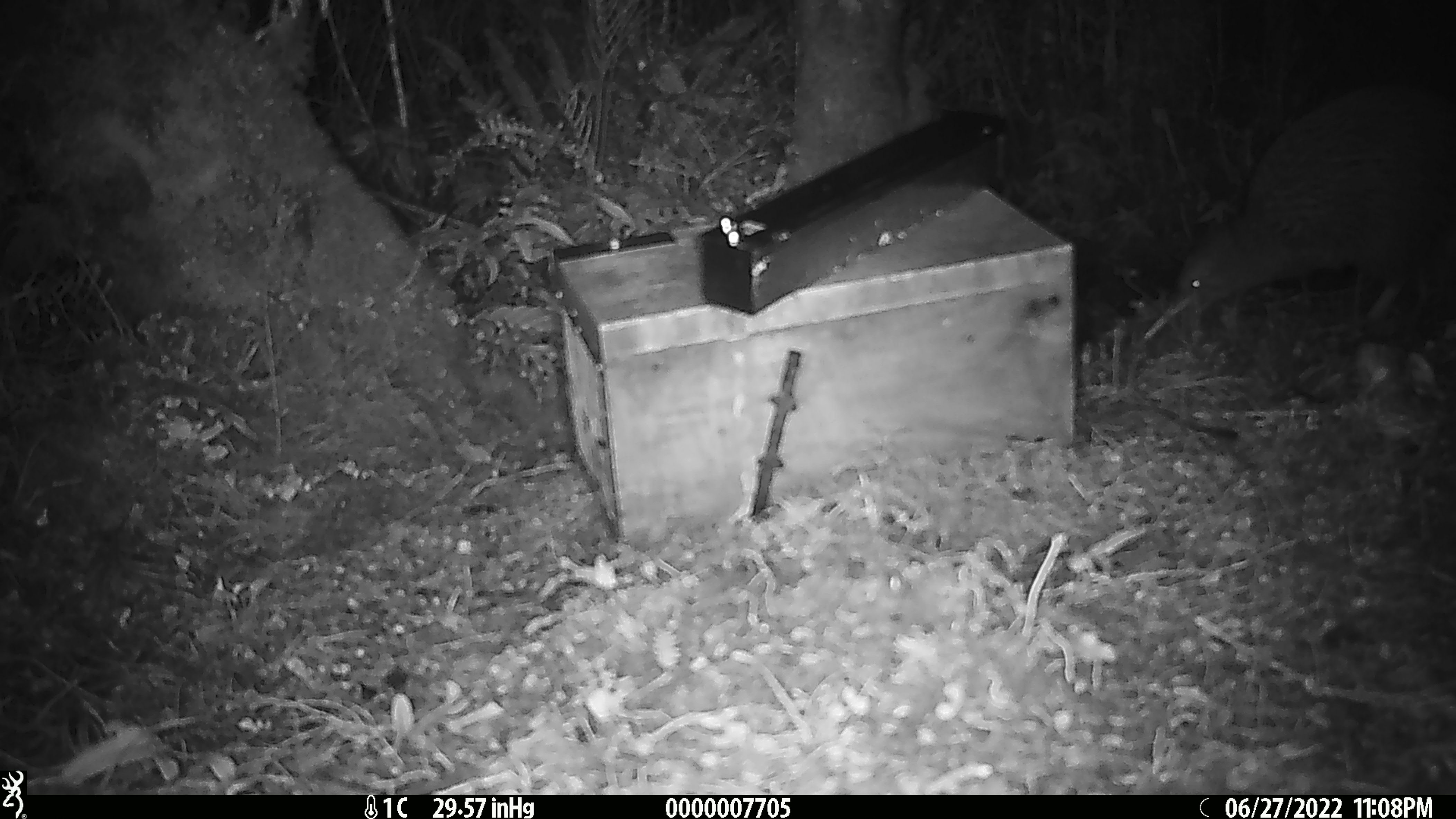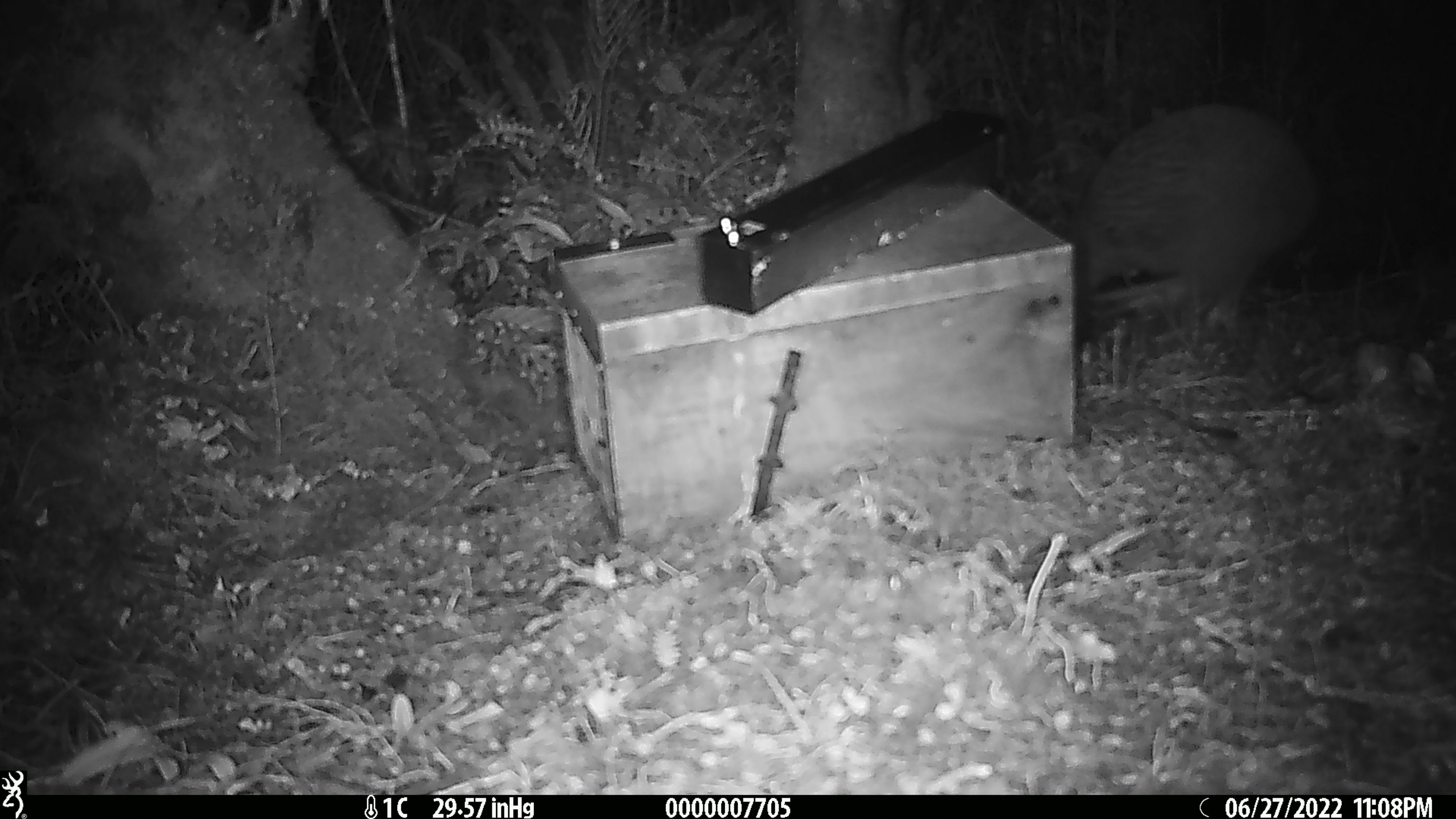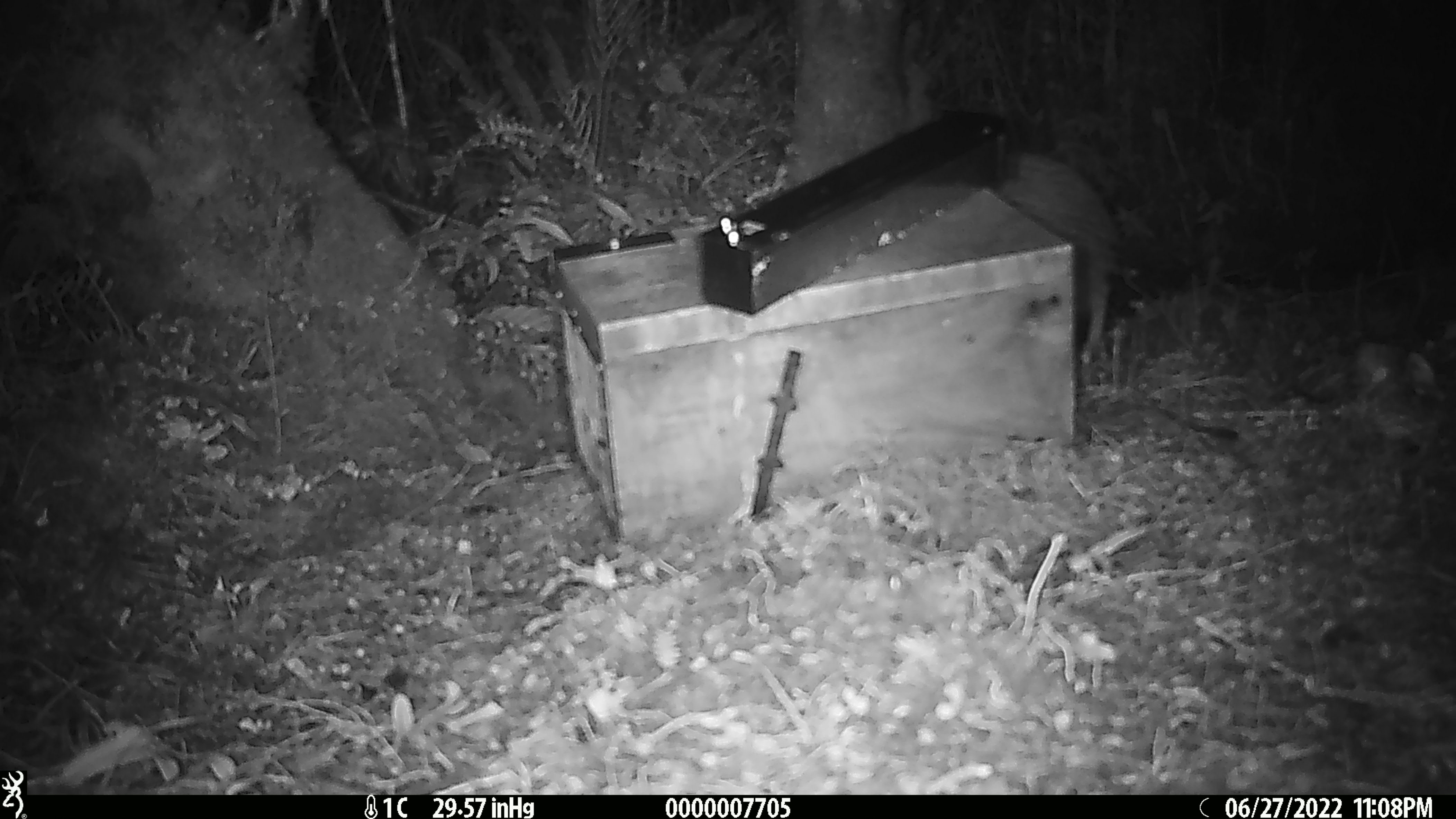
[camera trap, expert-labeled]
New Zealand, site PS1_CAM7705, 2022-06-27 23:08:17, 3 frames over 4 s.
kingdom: Animalia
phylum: Chordata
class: Aves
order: Apterygiformes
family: Apterygidae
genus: Apteryx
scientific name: Apteryx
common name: kiwi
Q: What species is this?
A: Kiwi (Apteryx).